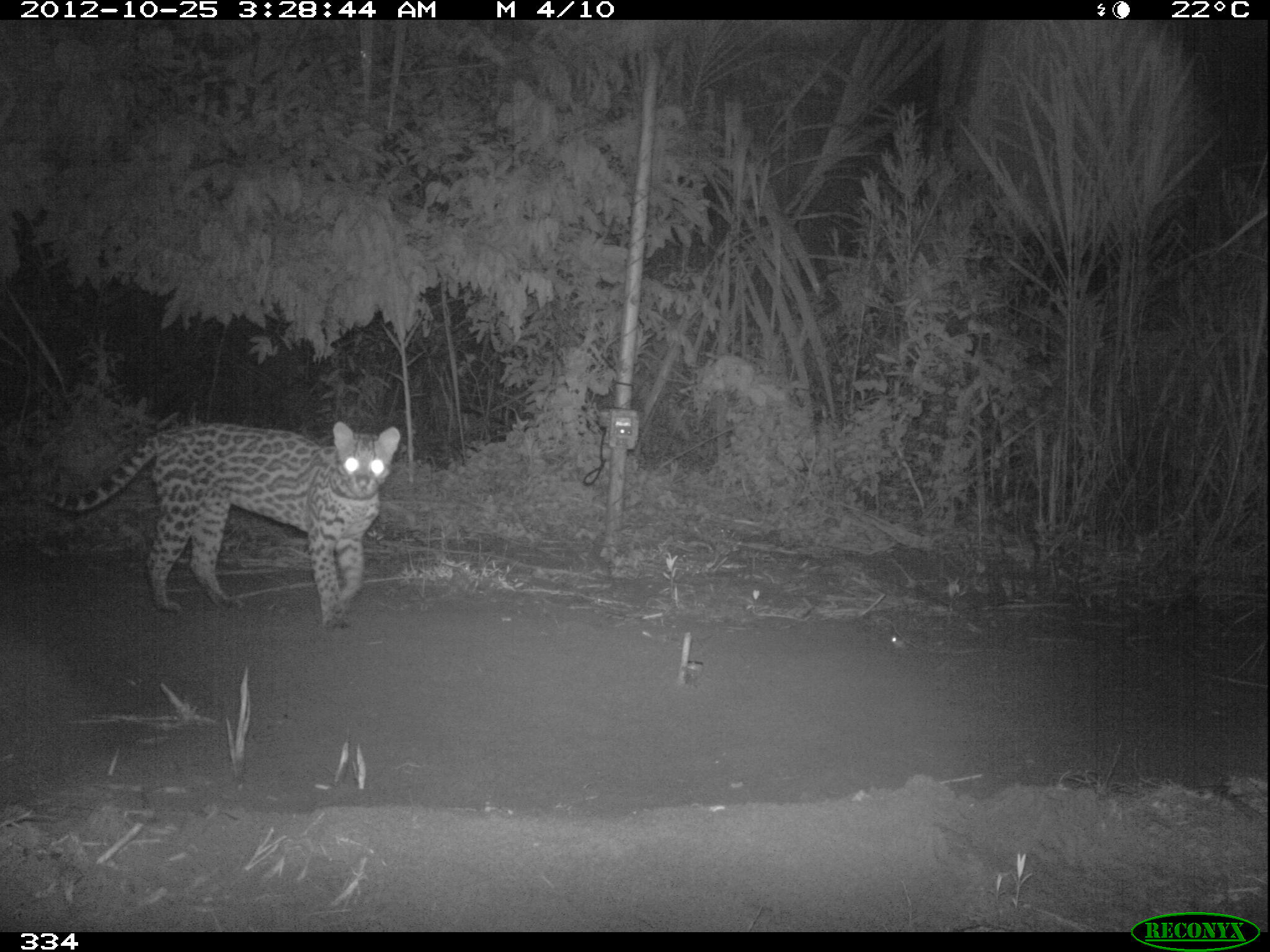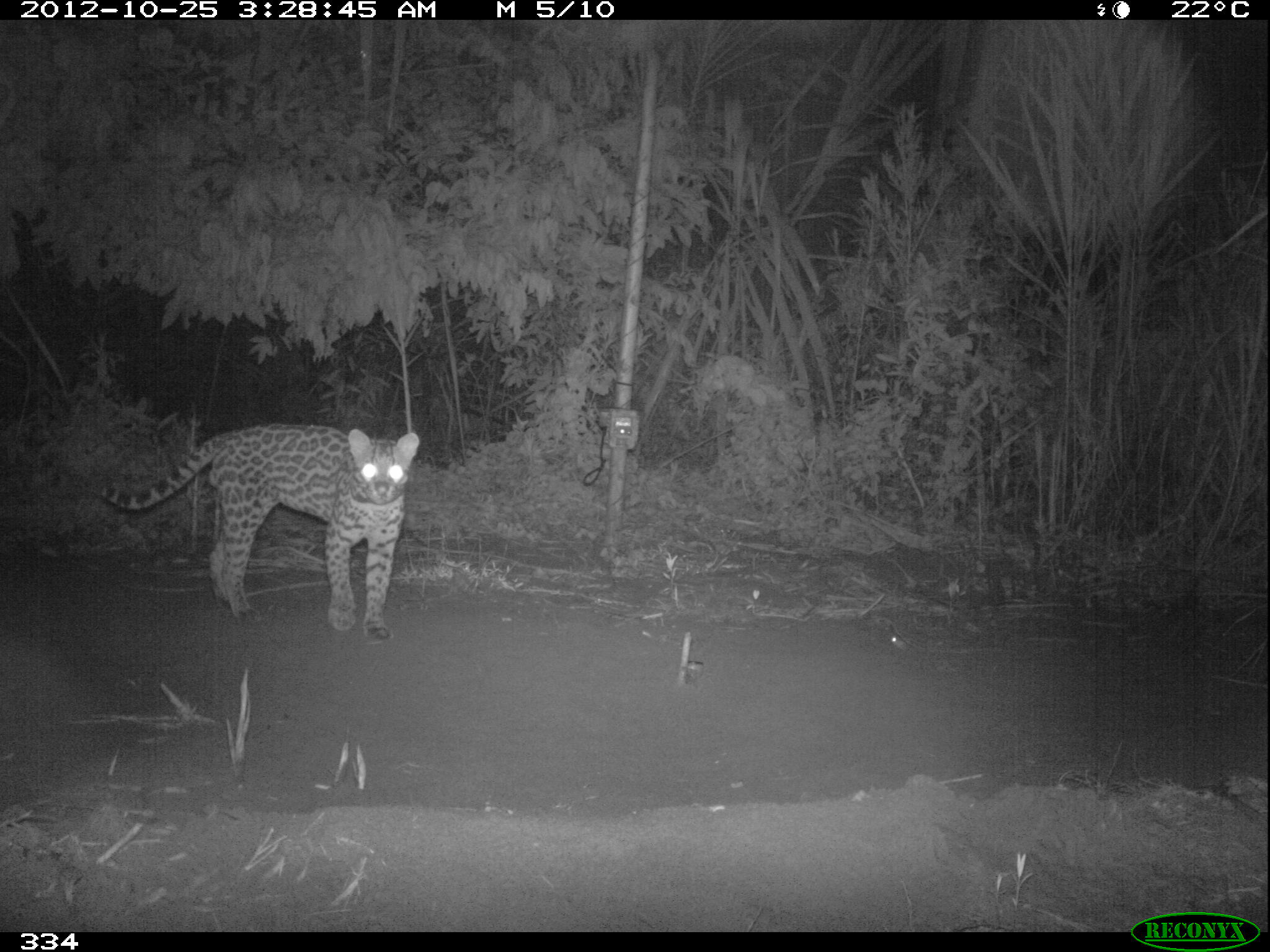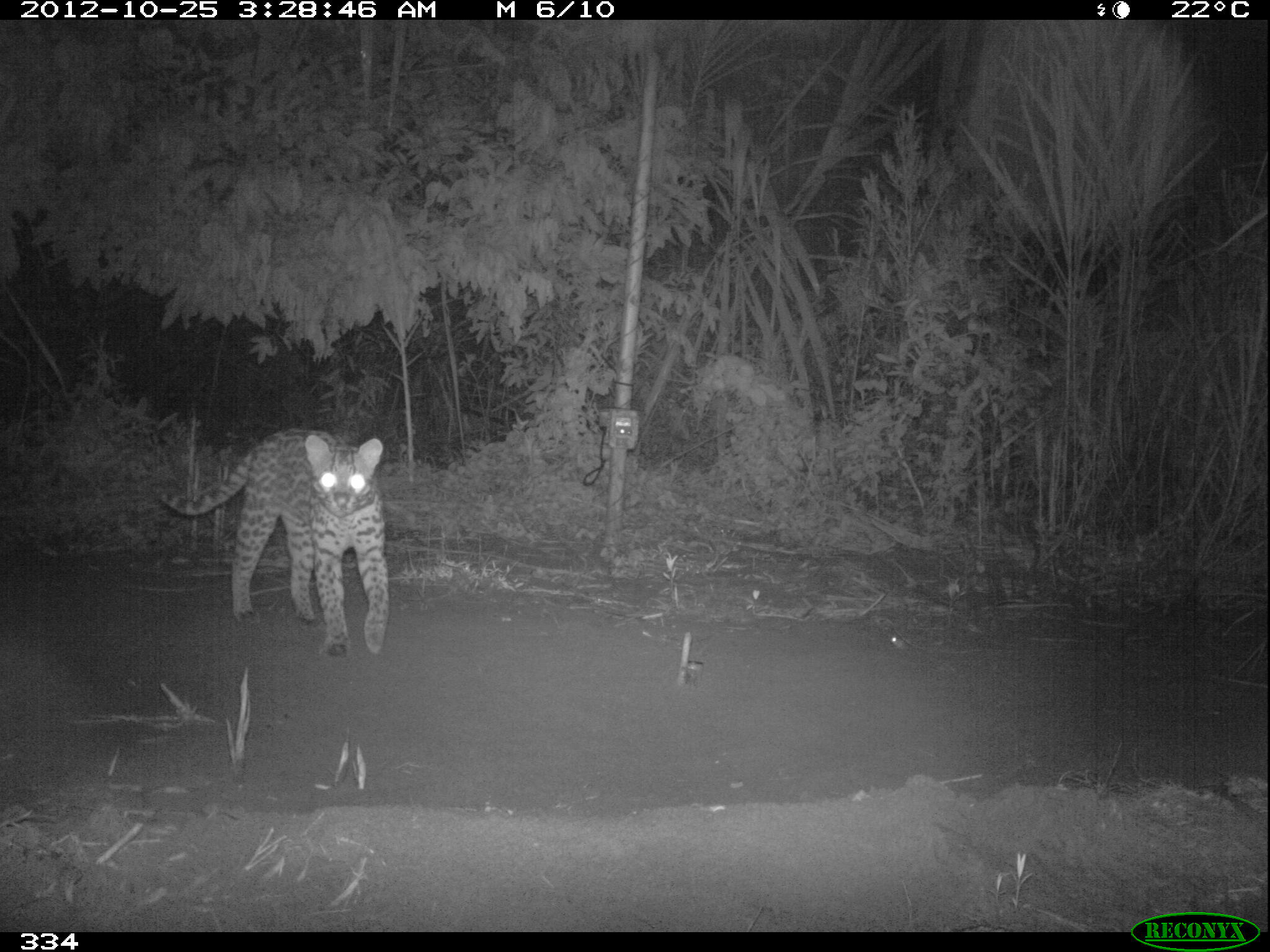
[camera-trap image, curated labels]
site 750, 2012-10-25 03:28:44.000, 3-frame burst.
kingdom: Animalia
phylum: Chordata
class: Mammalia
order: Carnivora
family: Felidae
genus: Leopardus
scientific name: Leopardus pardalis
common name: ocelot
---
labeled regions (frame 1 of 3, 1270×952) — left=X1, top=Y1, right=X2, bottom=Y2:
leopardus pardalis: left=43, top=420, right=400, bottom=628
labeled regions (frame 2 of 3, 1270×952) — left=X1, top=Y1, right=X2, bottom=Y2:
leopardus pardalis: left=97, top=423, right=419, bottom=641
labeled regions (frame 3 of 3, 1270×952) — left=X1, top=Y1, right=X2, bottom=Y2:
leopardus pardalis: left=150, top=426, right=391, bottom=656